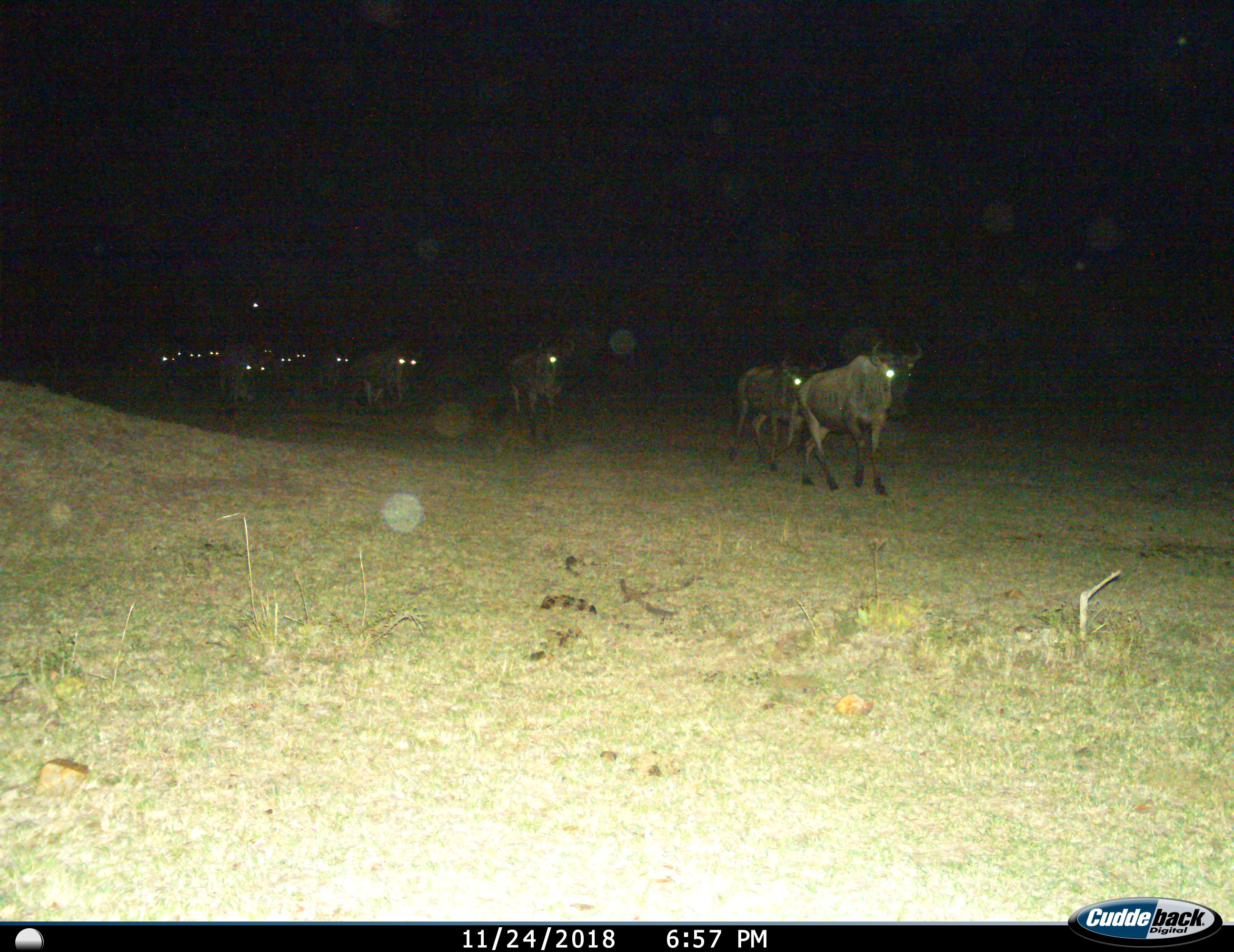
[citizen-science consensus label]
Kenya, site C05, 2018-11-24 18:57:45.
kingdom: Animalia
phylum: Chordata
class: Mammalia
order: Artiodactyla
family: Bovidae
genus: Connochaetes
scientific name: Connochaetes taurinus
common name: common wildebeest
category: wildebeest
Wildebeest (common wildebeest) (Connochaetes taurinus), count 11-50. Behavior (volunteer vote fractions): standing 0%, resting 0%, moving 100%, interacting 0%. Young present (vote fraction): 0%. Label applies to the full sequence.